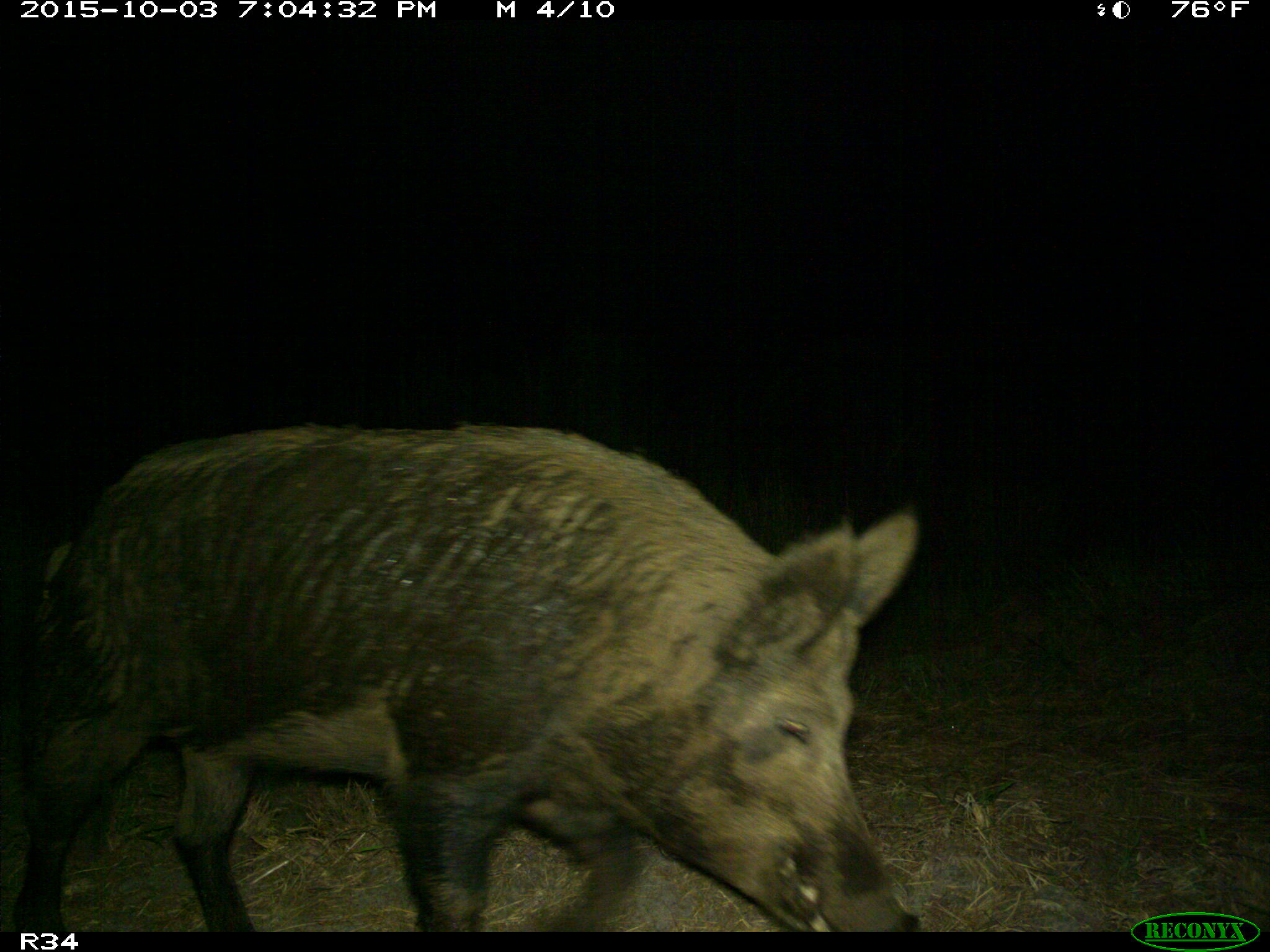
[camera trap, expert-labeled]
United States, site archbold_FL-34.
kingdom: Animalia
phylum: Chordata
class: Mammalia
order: Artiodactyla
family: Suidae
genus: Sus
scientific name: Sus scrofa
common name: wild boar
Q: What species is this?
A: Sus scrofa (wild boar).